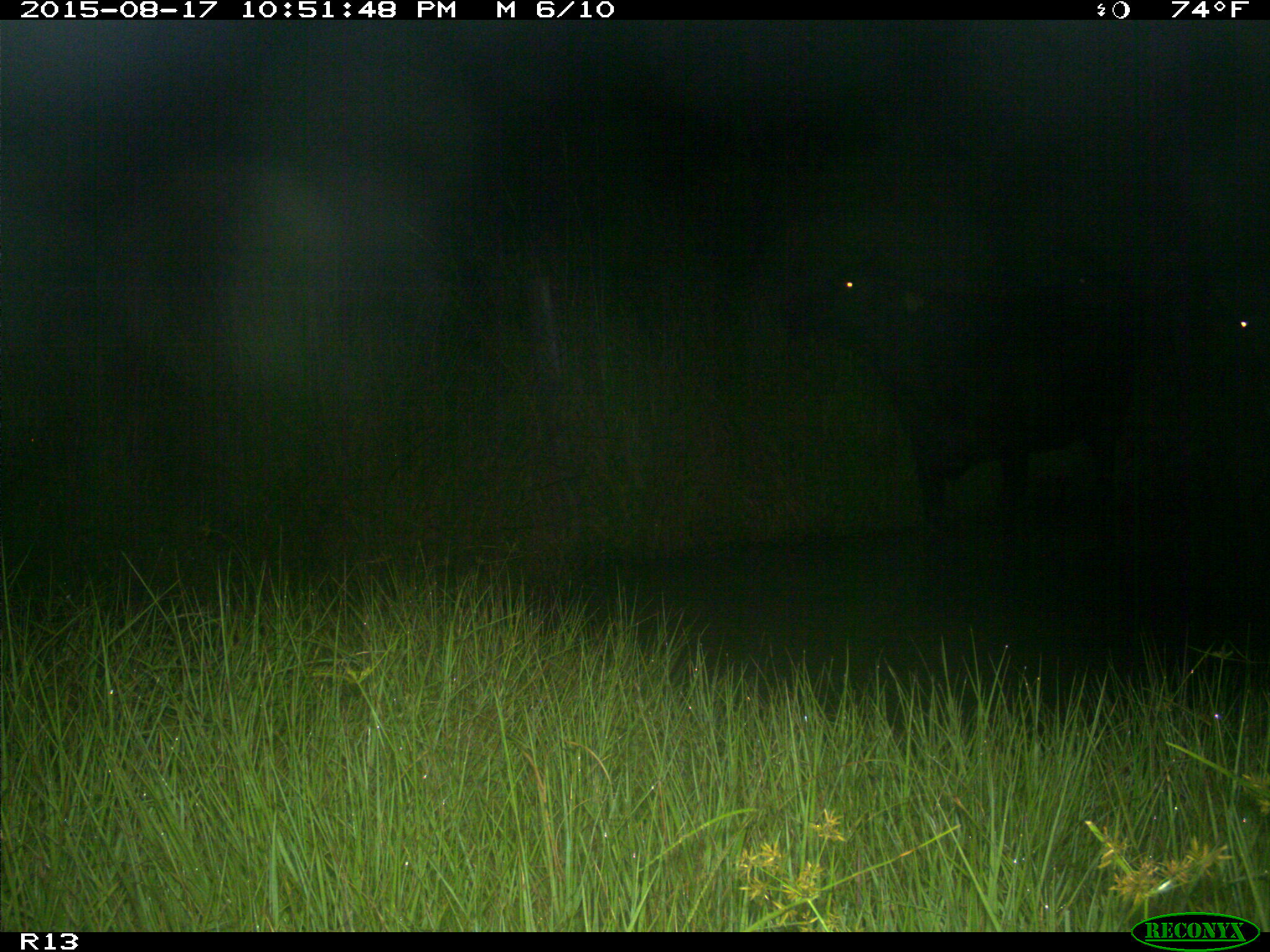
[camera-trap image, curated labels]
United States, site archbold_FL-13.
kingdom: Animalia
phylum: Chordata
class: Mammalia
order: Artiodactyla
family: Bovidae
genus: Bos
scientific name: Bos taurus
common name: domestic cow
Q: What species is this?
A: Bos taurus (domestic cow).